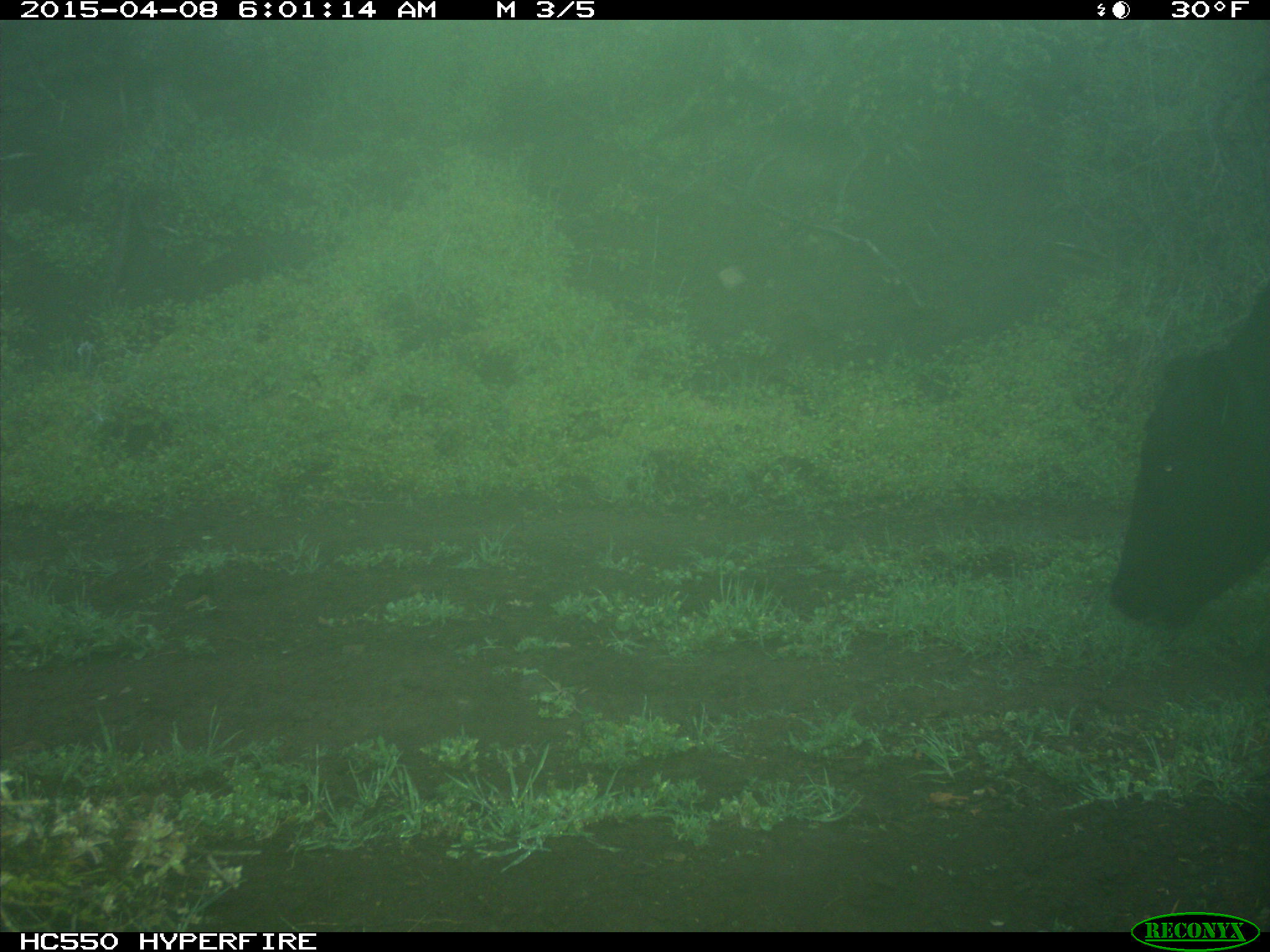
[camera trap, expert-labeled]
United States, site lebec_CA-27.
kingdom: Animalia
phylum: Chordata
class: Mammalia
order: Artiodactyla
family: Bovidae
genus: Bos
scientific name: Bos taurus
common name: domestic cow